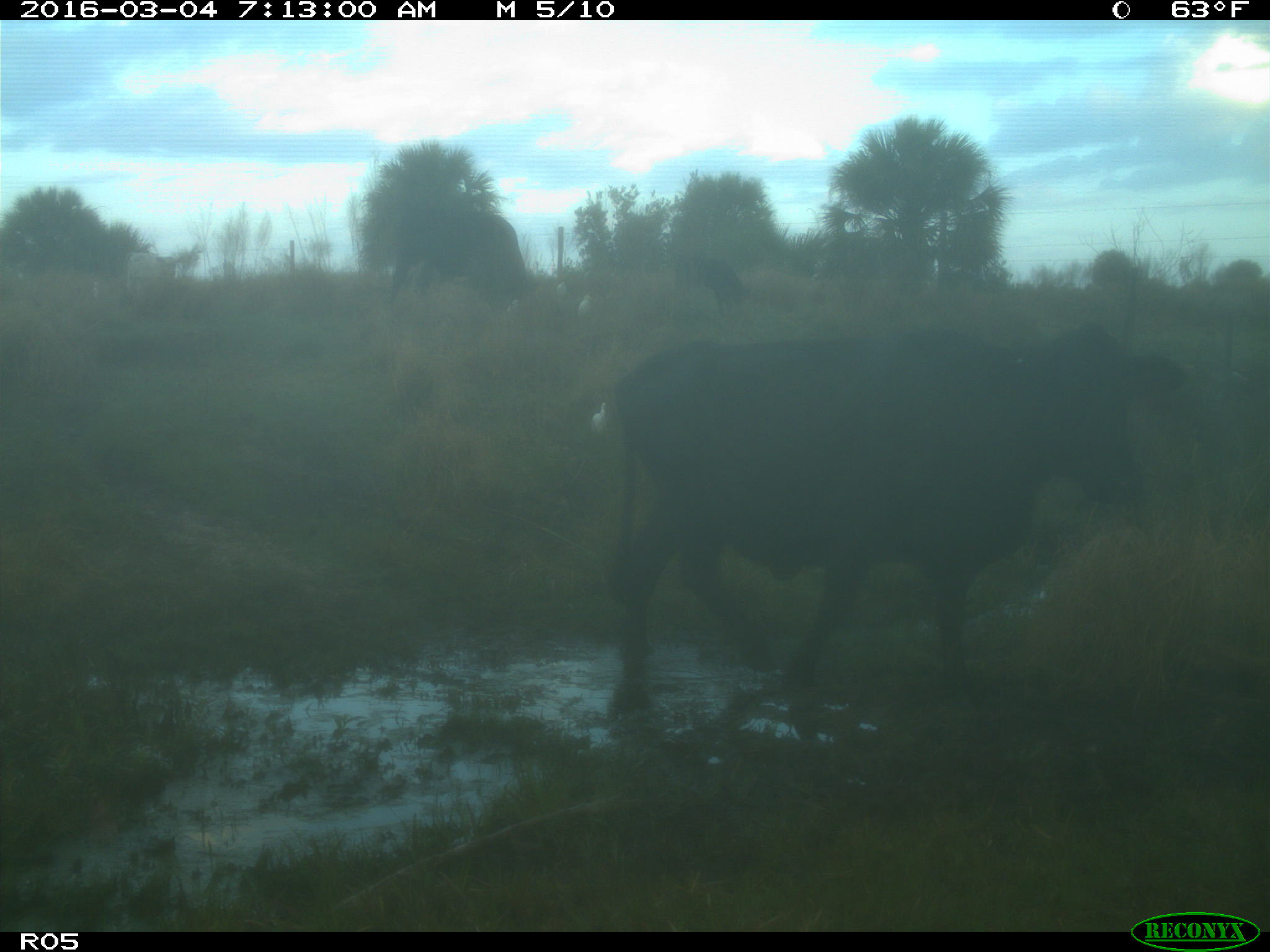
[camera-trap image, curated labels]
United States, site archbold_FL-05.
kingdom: Animalia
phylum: Chordata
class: Mammalia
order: Artiodactyla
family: Bovidae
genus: Bos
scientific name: Bos taurus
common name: domestic cow